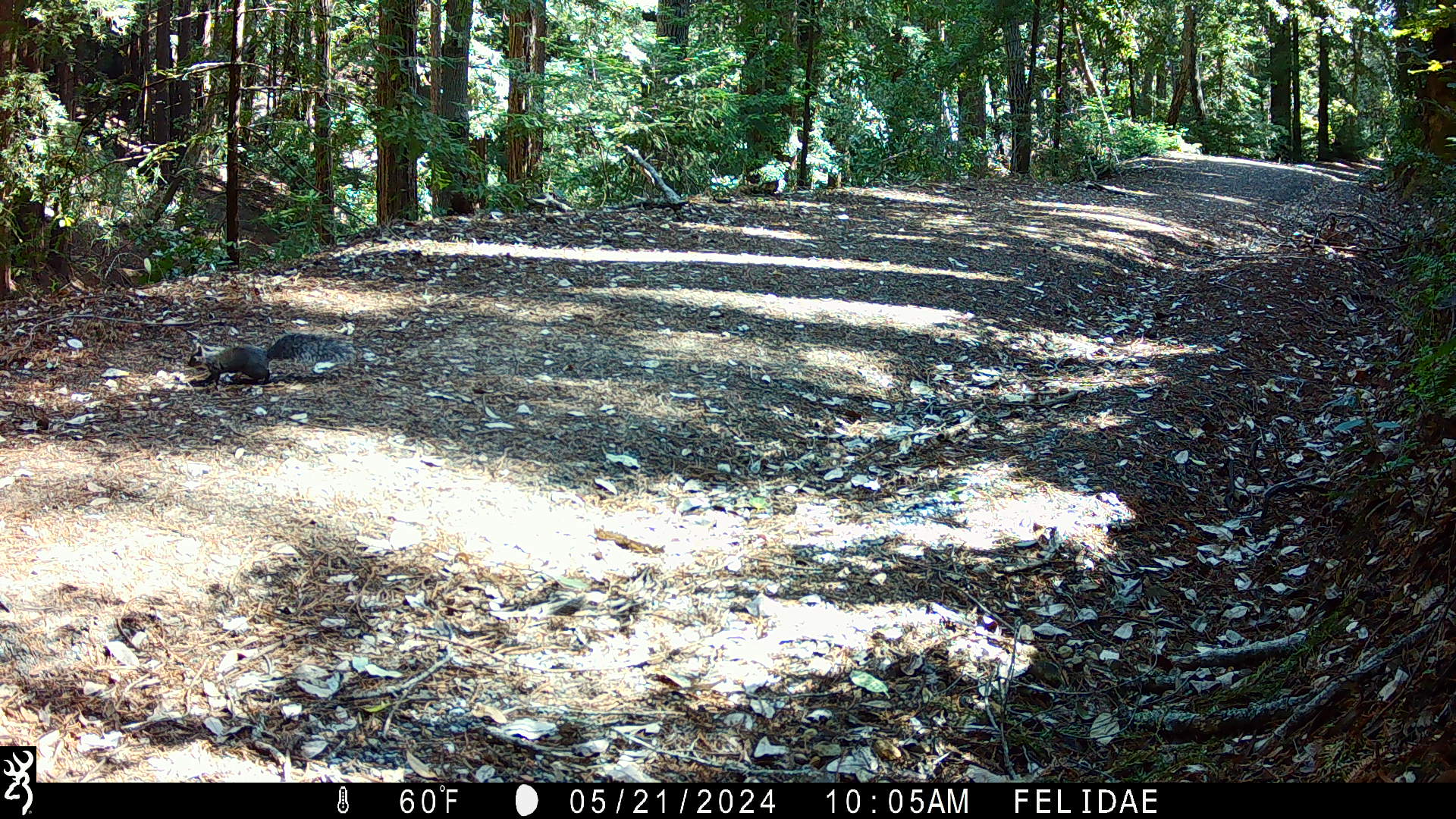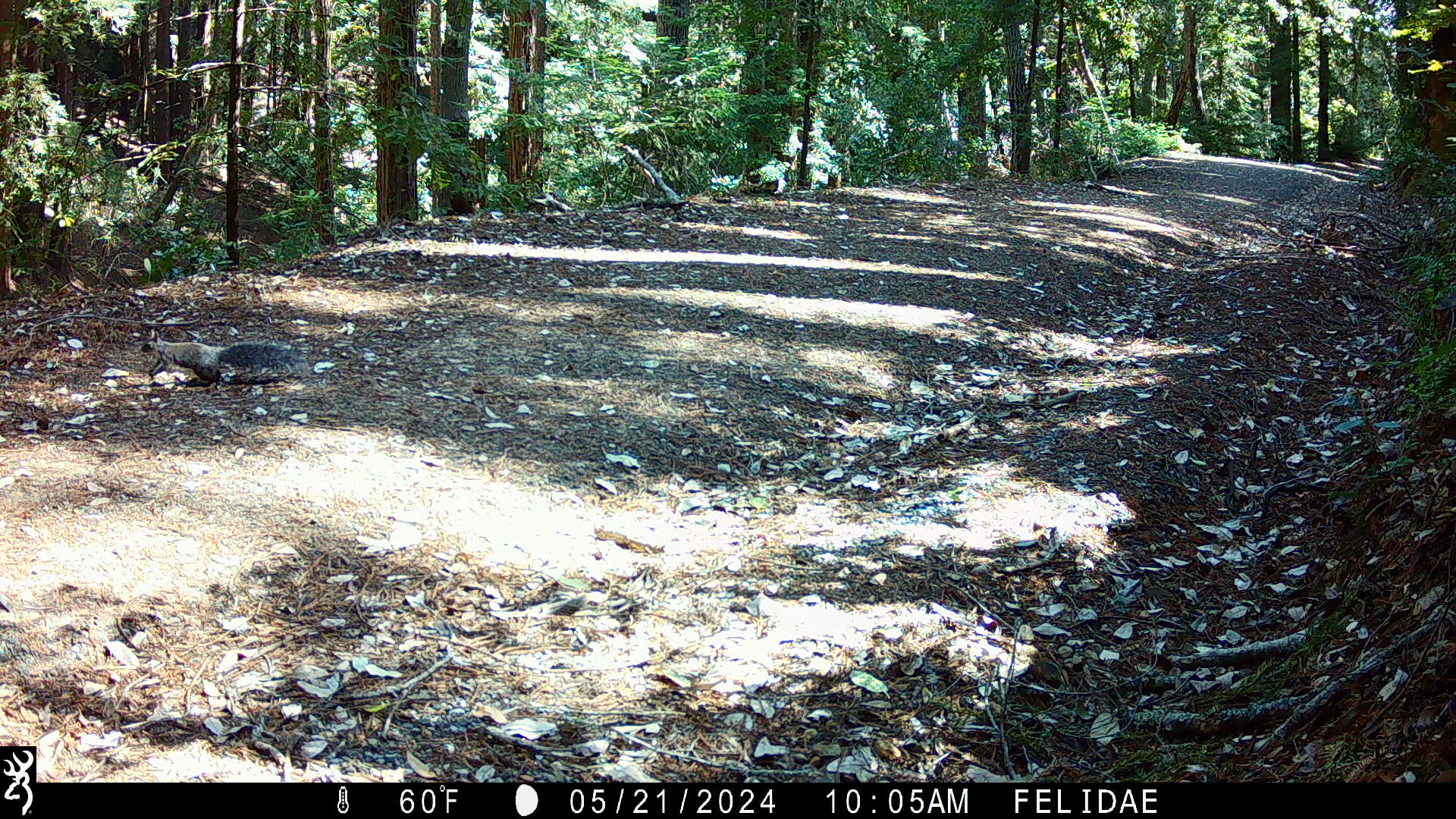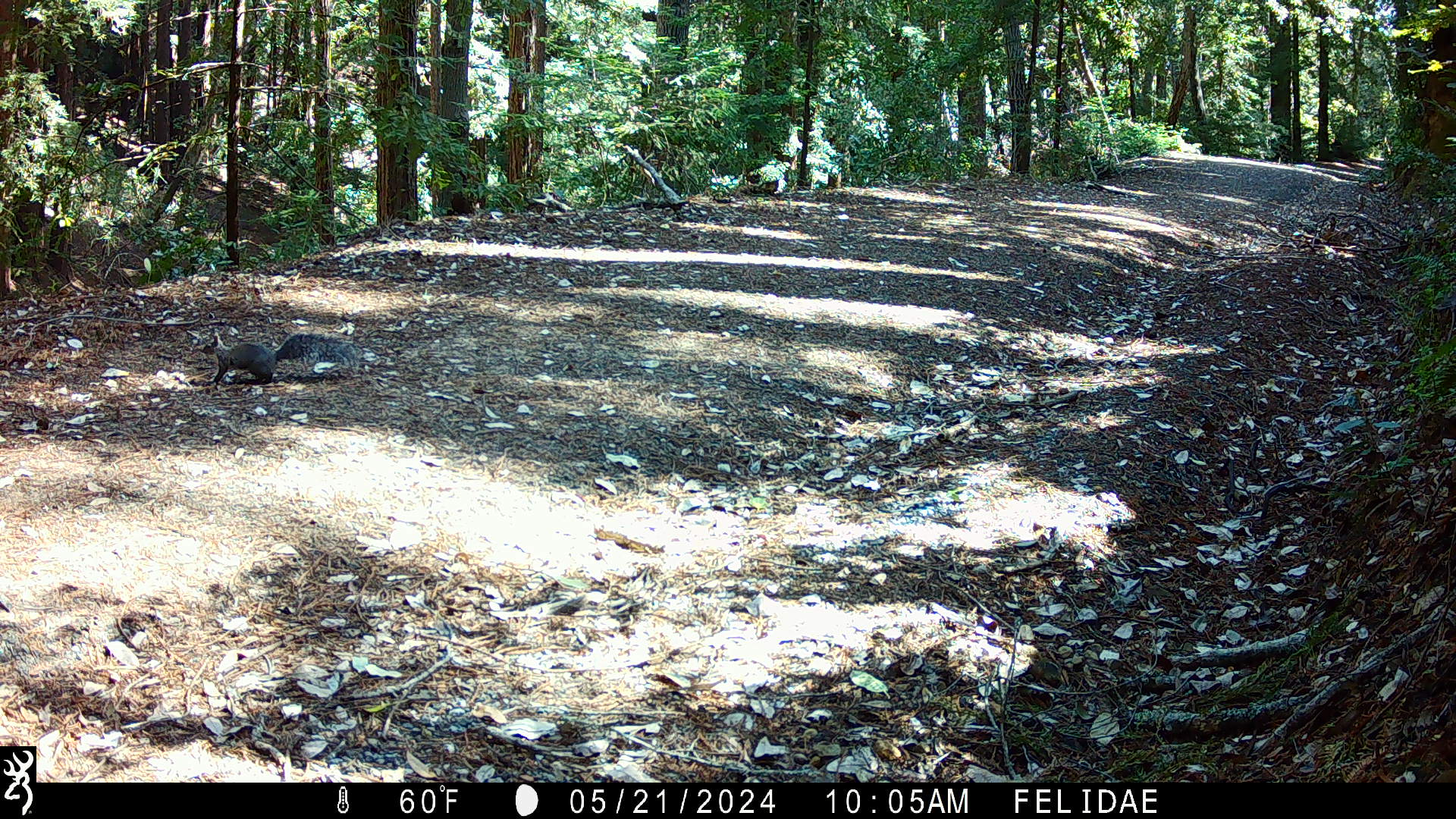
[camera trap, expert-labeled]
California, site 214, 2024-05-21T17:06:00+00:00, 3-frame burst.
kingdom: Animalia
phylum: Chordata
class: Mammalia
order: Rodentia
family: Sciuridae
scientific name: Sciuridae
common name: squirrel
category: unknown squirrel